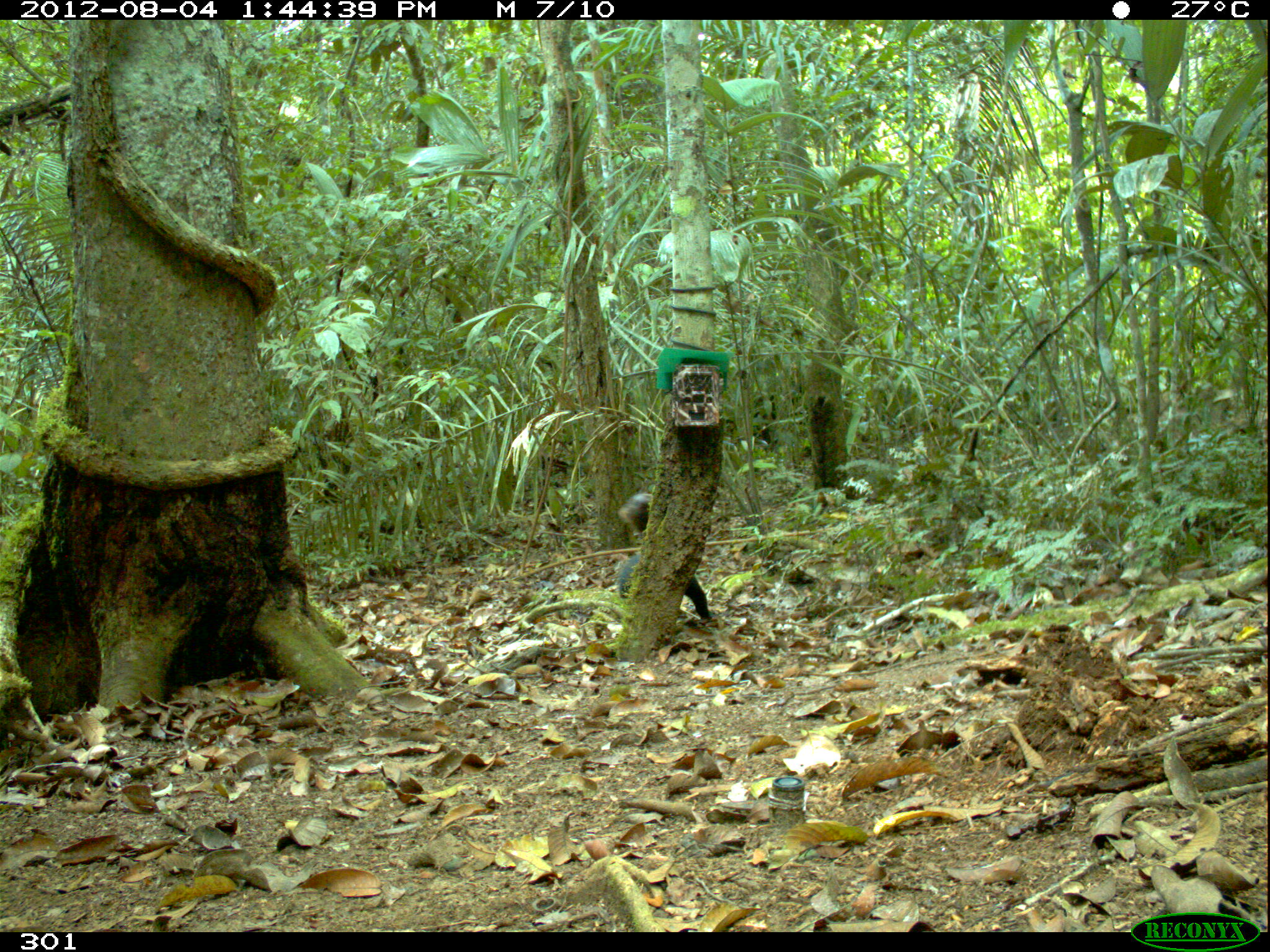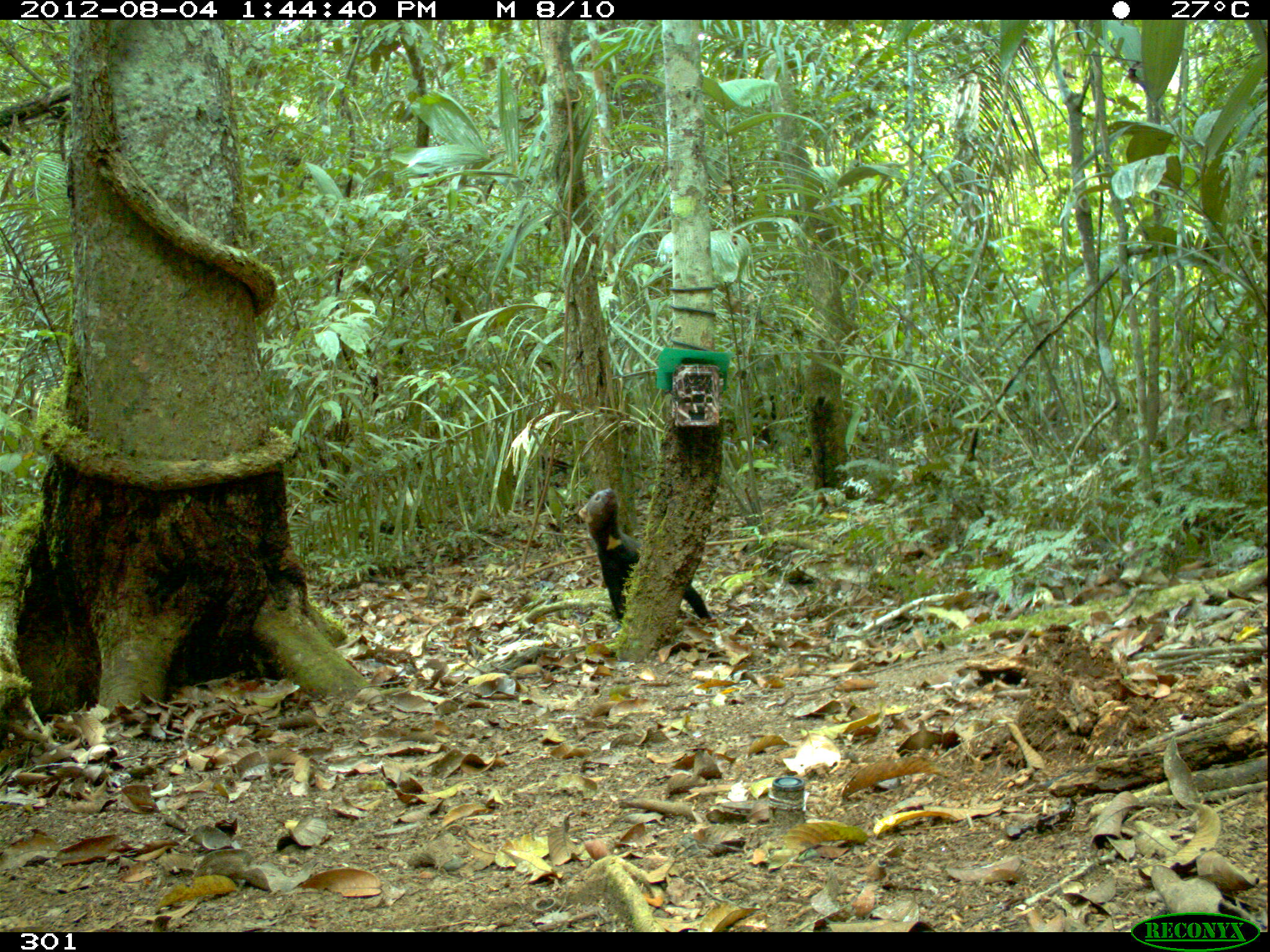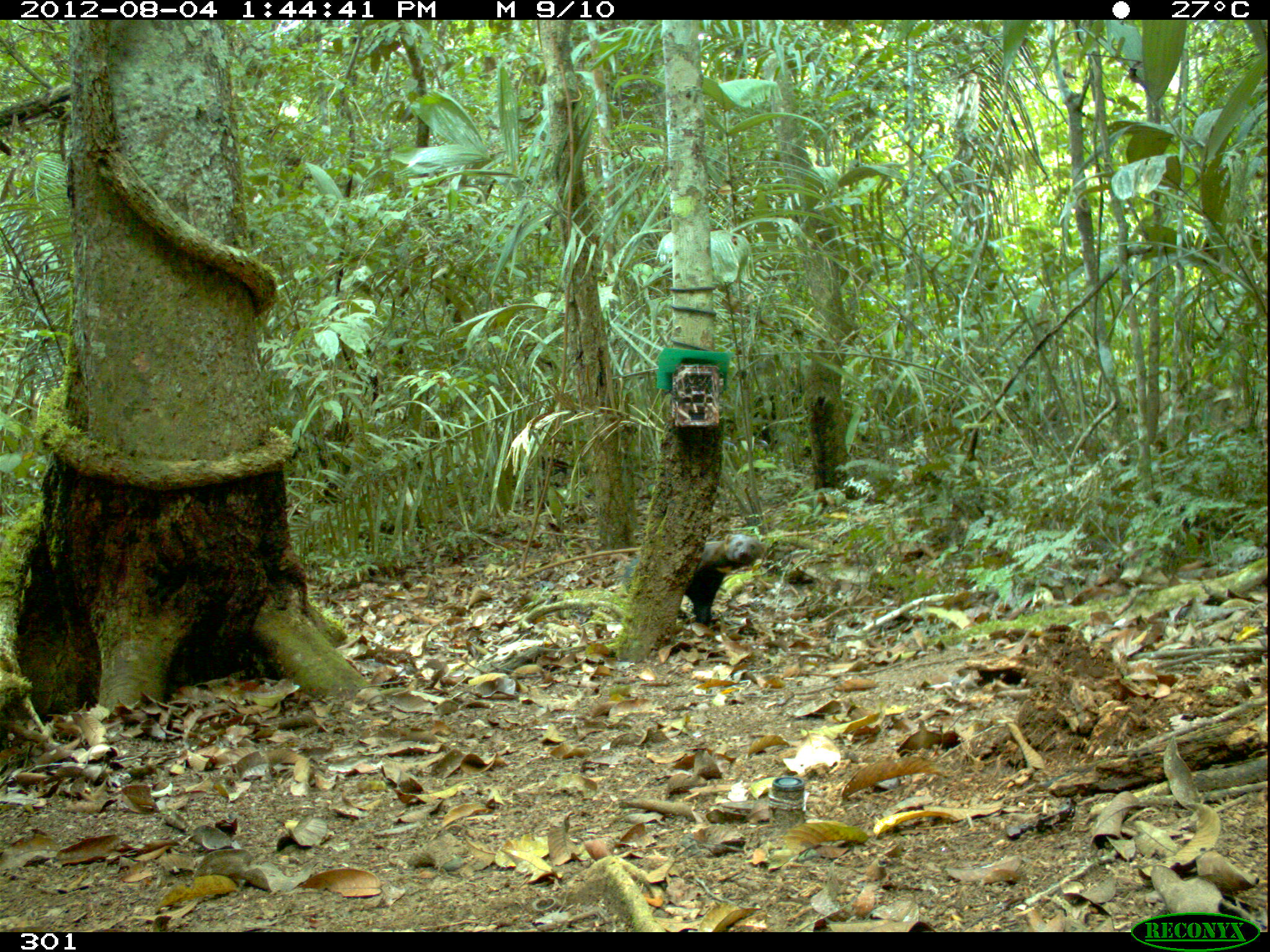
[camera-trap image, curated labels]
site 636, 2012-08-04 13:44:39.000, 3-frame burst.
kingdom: Animalia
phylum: Chordata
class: Mammalia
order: Carnivora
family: Mustelidae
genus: Eira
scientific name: Eira barbara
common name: tayra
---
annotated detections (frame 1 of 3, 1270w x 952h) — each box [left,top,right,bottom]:
eira barbara: [618,493,714,619]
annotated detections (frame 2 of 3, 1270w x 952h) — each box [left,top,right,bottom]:
eira barbara: [578,483,711,620]